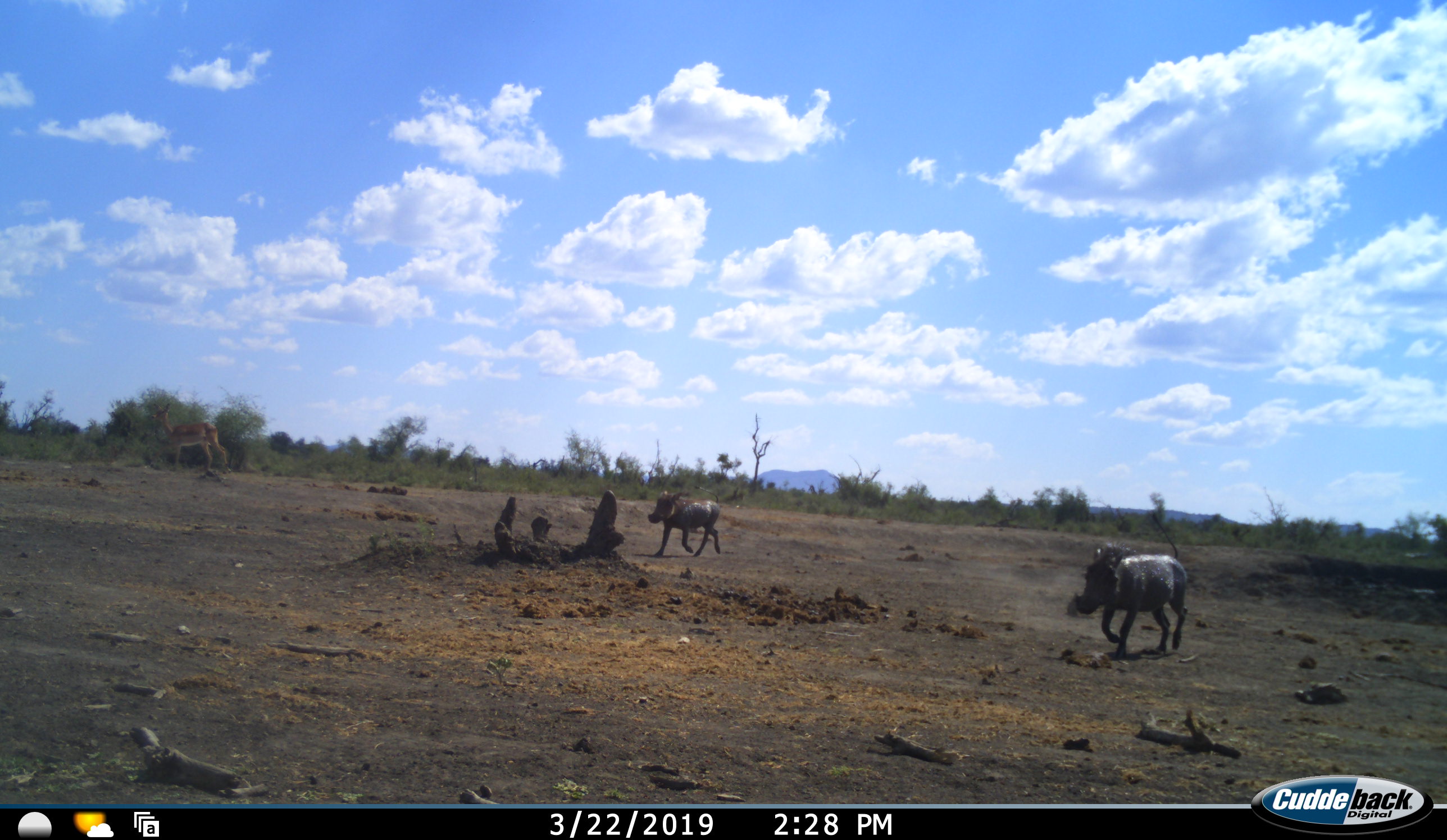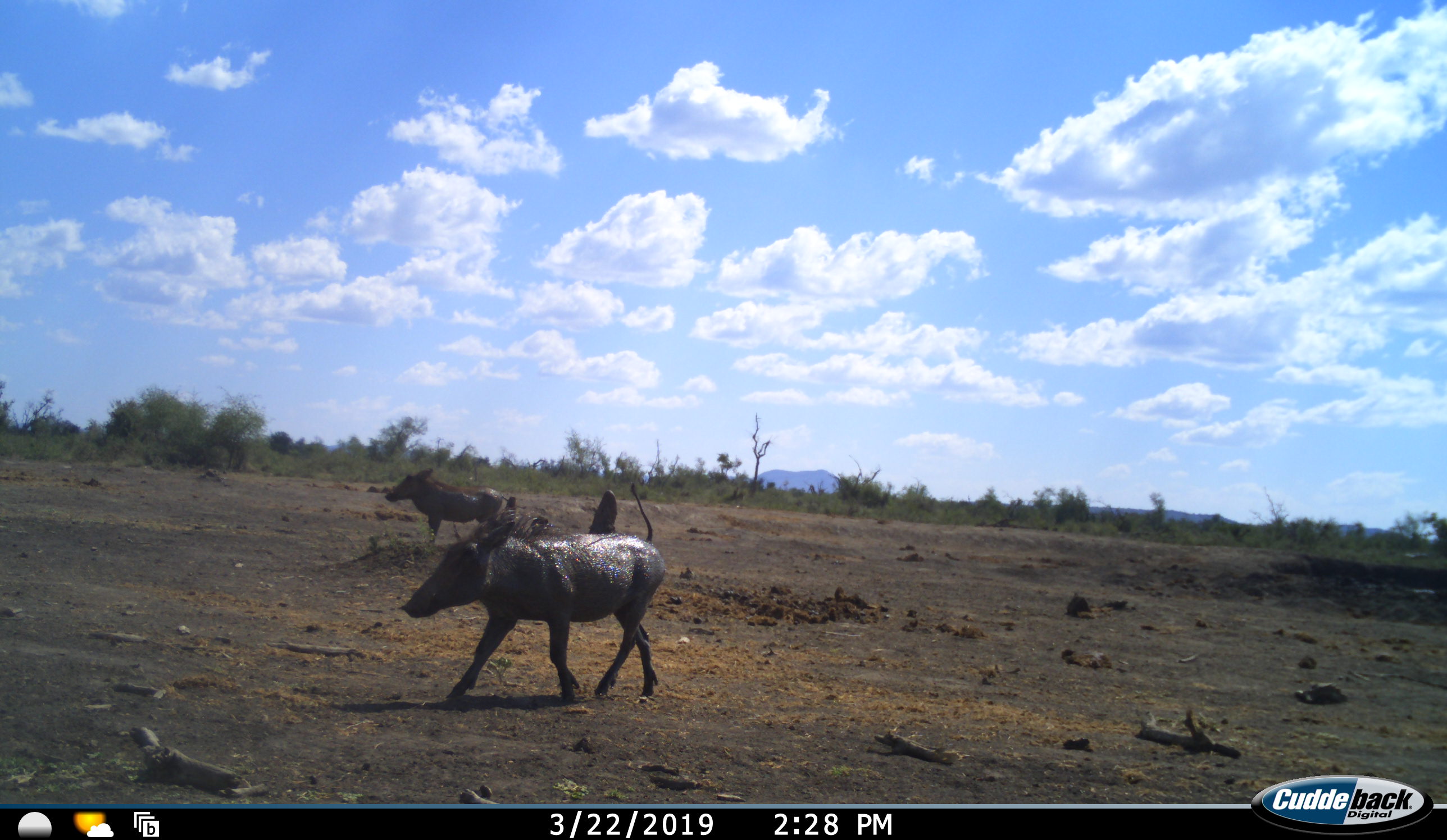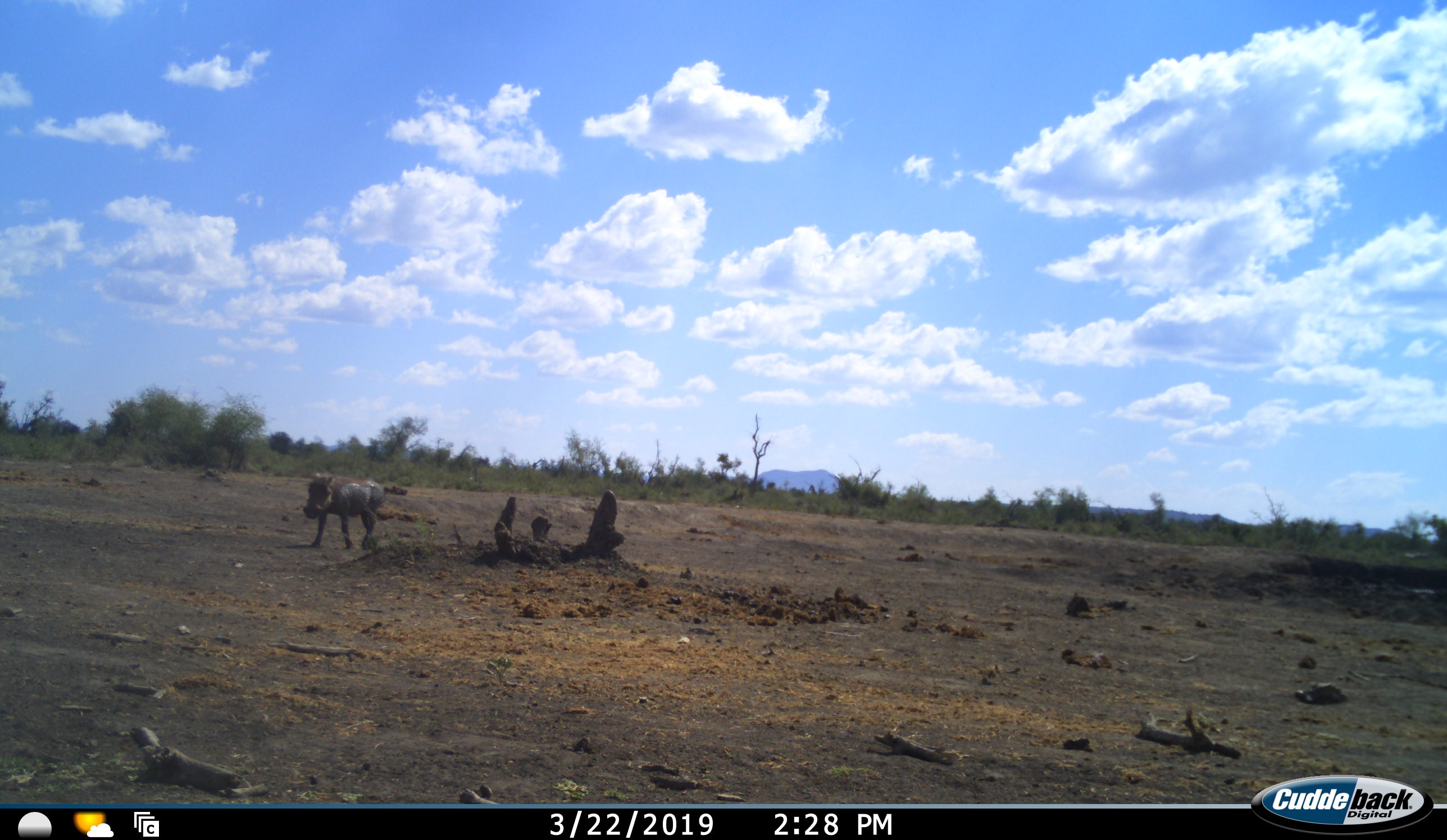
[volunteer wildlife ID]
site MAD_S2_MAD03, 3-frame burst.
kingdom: Animalia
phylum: Chordata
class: Mammalia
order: Artiodactyla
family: Suidae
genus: Phacochoerus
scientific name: Phacochoerus africanus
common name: warthog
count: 2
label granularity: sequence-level